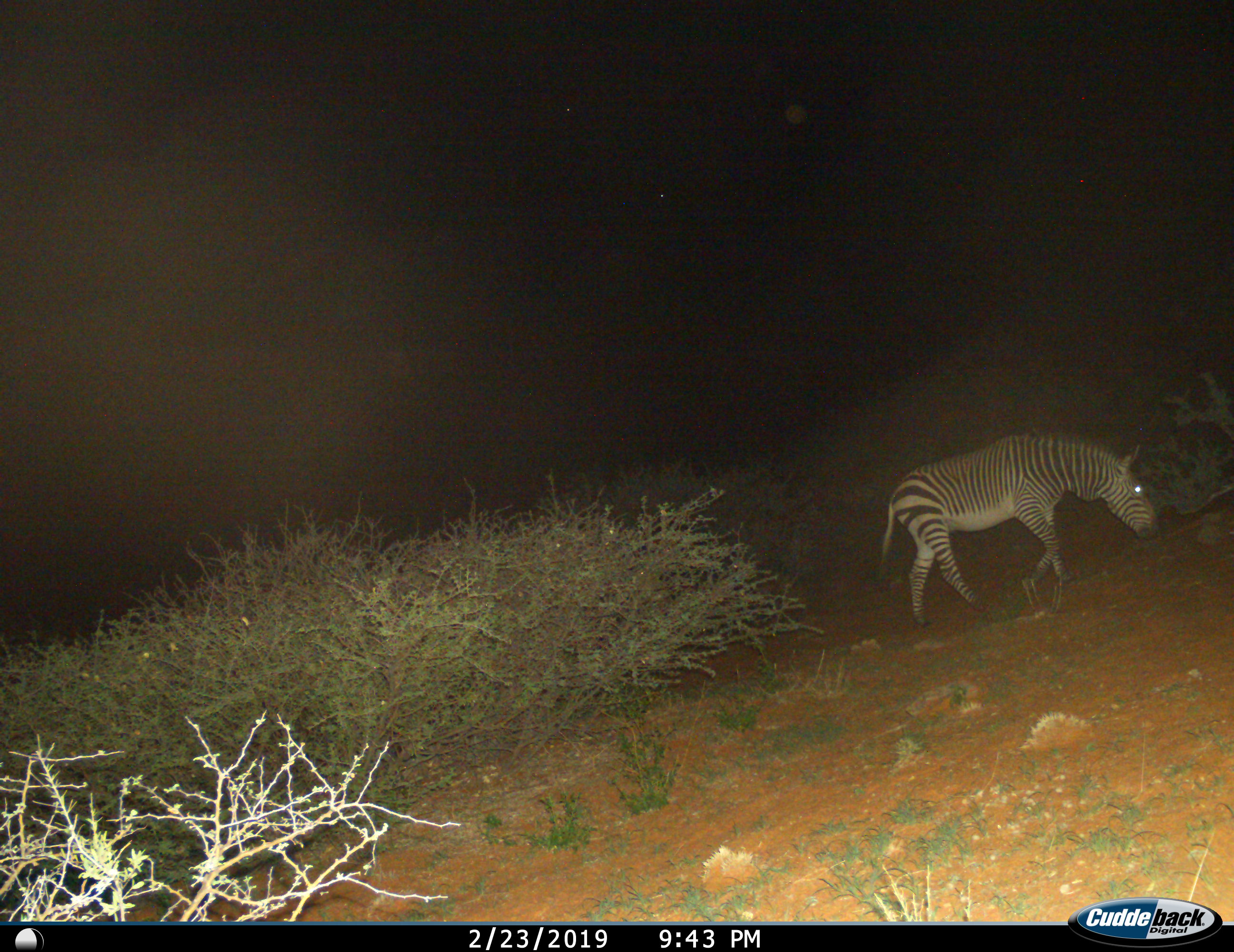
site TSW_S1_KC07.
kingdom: Animalia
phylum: Chordata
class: Mammalia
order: Perissodactyla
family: Equidae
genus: Equus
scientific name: Equus zebra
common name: mountain zebra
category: zebramountain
Zebramountain (mountain zebra) (Equus zebra), count 1. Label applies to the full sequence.